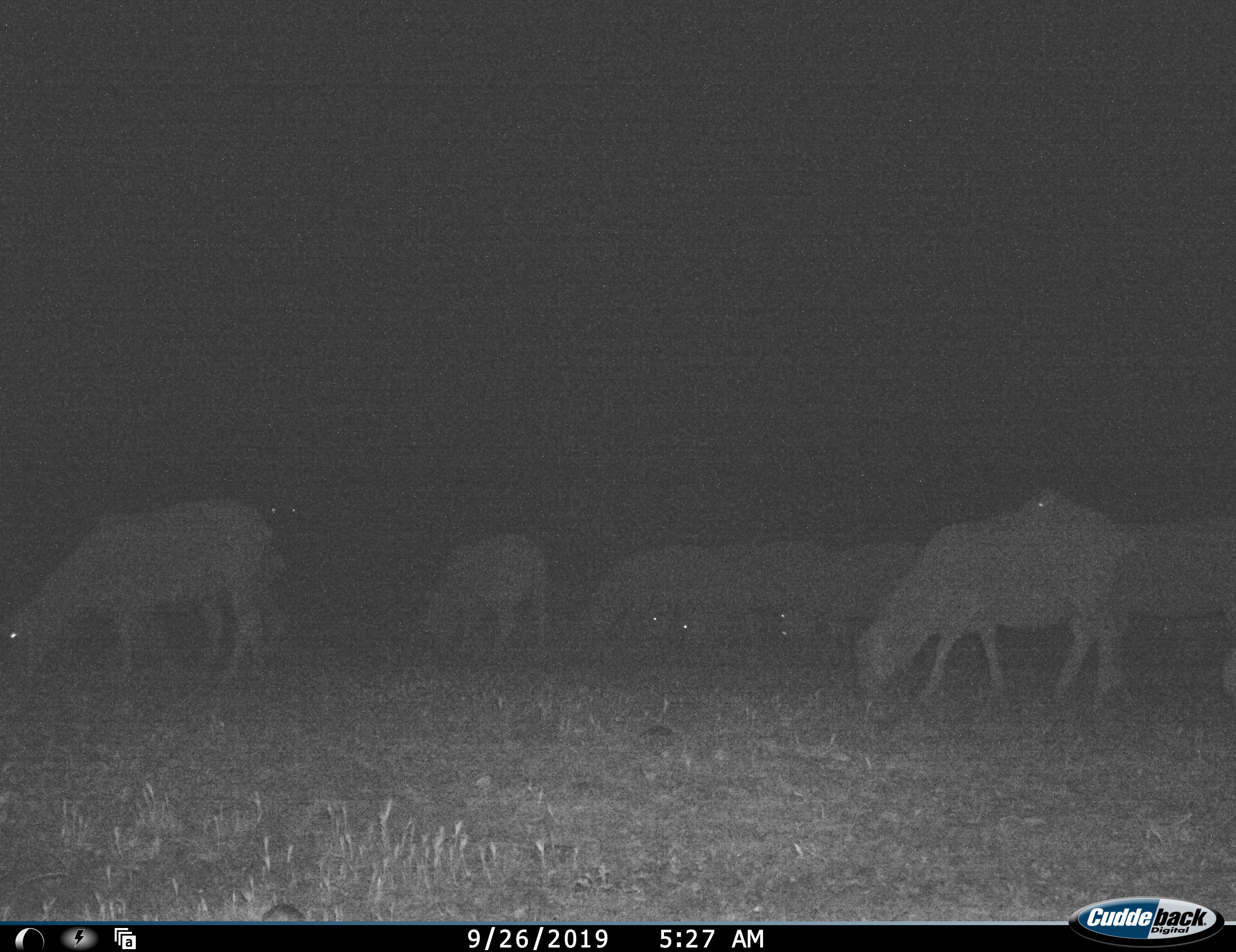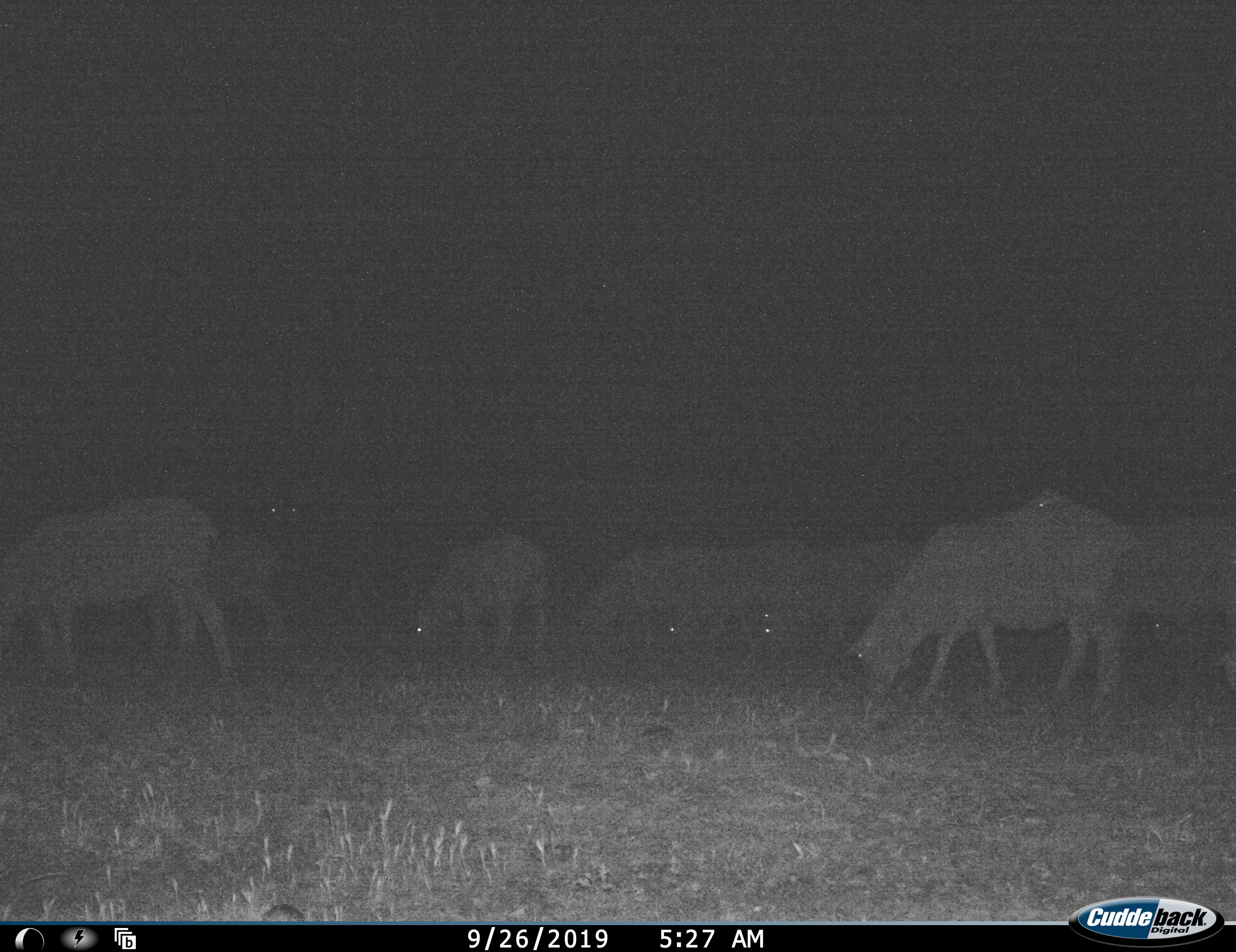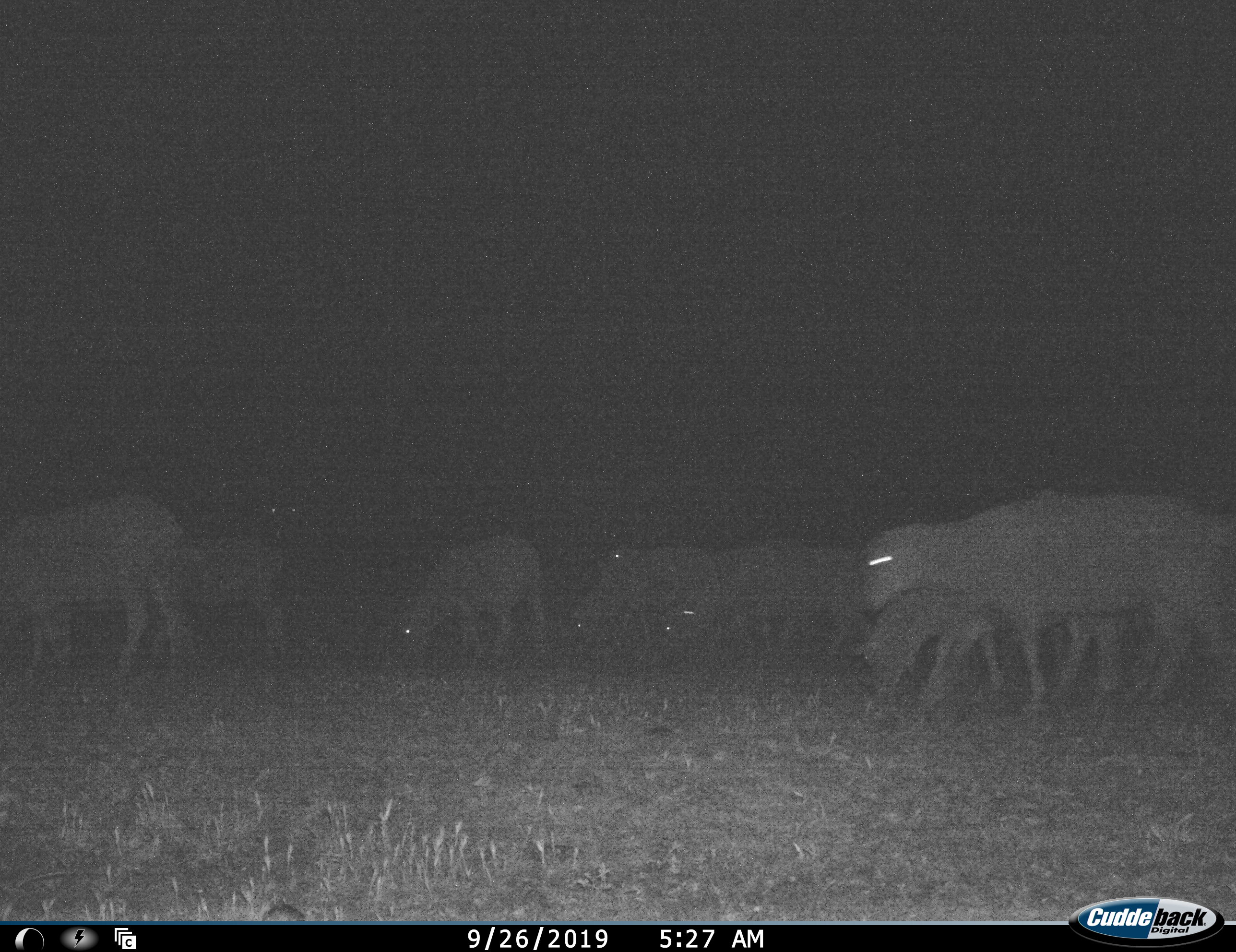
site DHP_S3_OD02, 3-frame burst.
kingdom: Animalia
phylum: Chordata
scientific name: Vertebrata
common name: domestic animal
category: domesticanimal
Domesticanimal (domestic animal) (Vertebrata), count 11-50. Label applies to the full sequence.